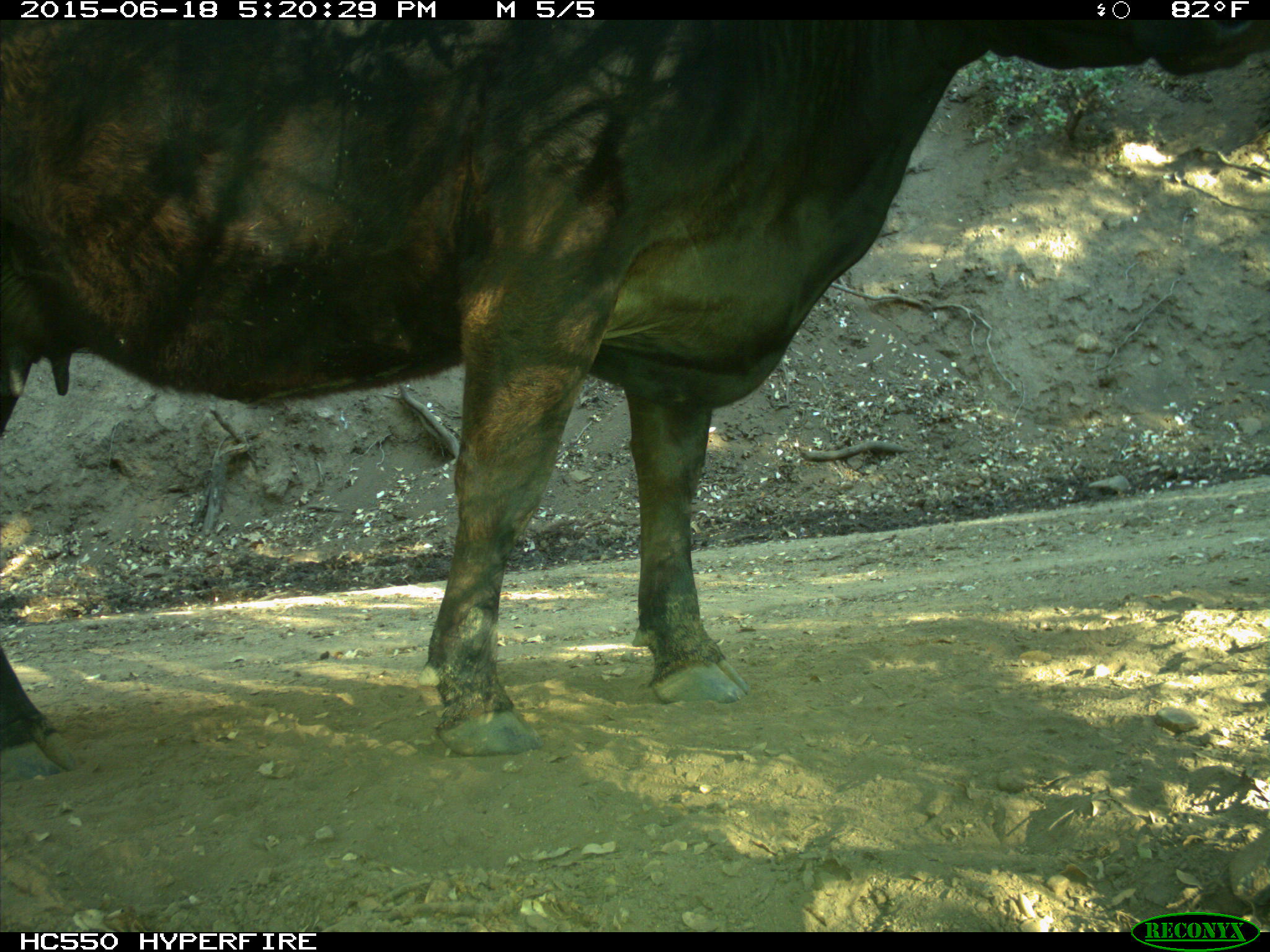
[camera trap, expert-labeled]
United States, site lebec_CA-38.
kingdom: Animalia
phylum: Chordata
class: Mammalia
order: Artiodactyla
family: Bovidae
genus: Bos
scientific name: Bos taurus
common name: domestic cow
Bos taurus (domestic cow).